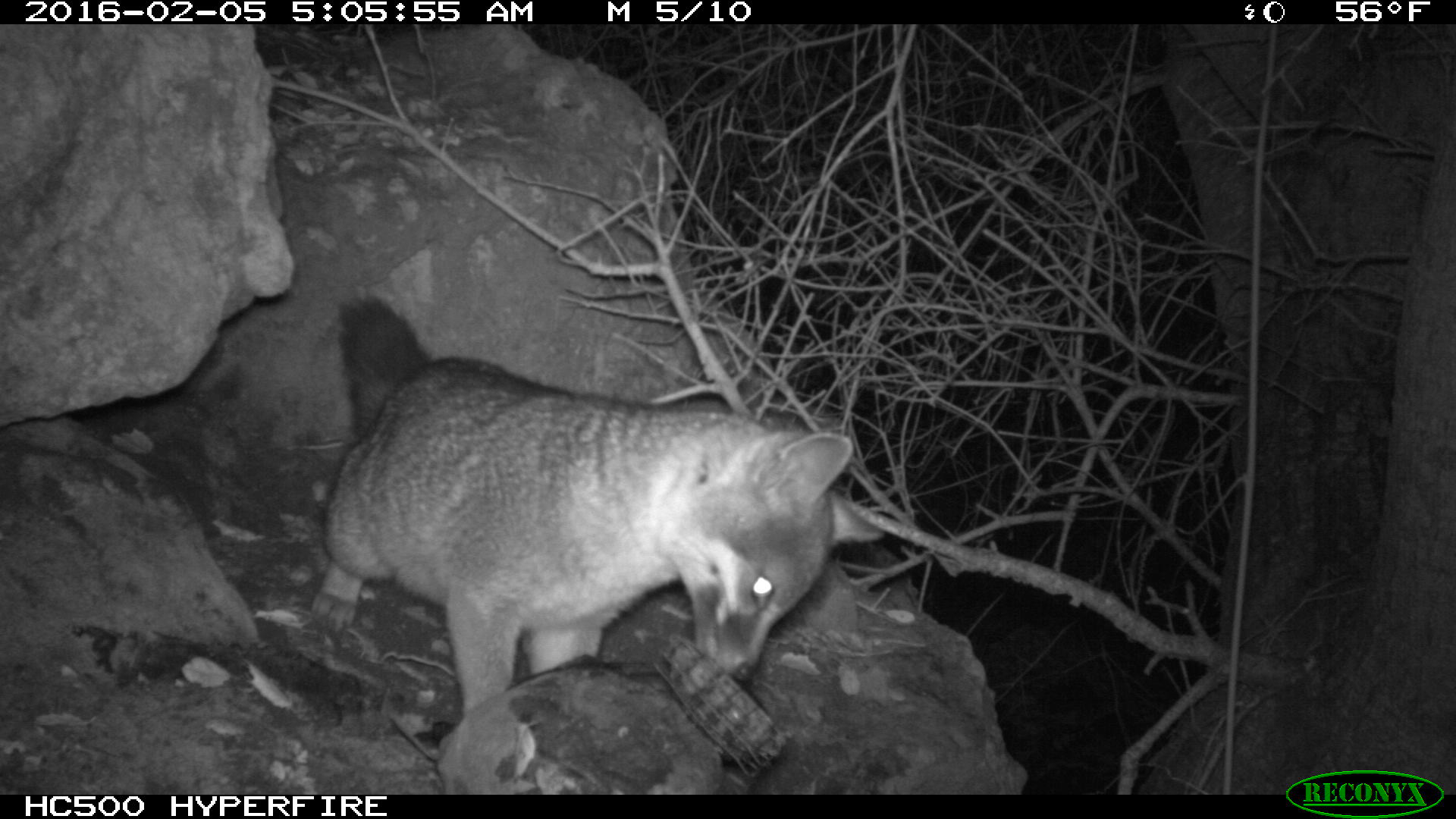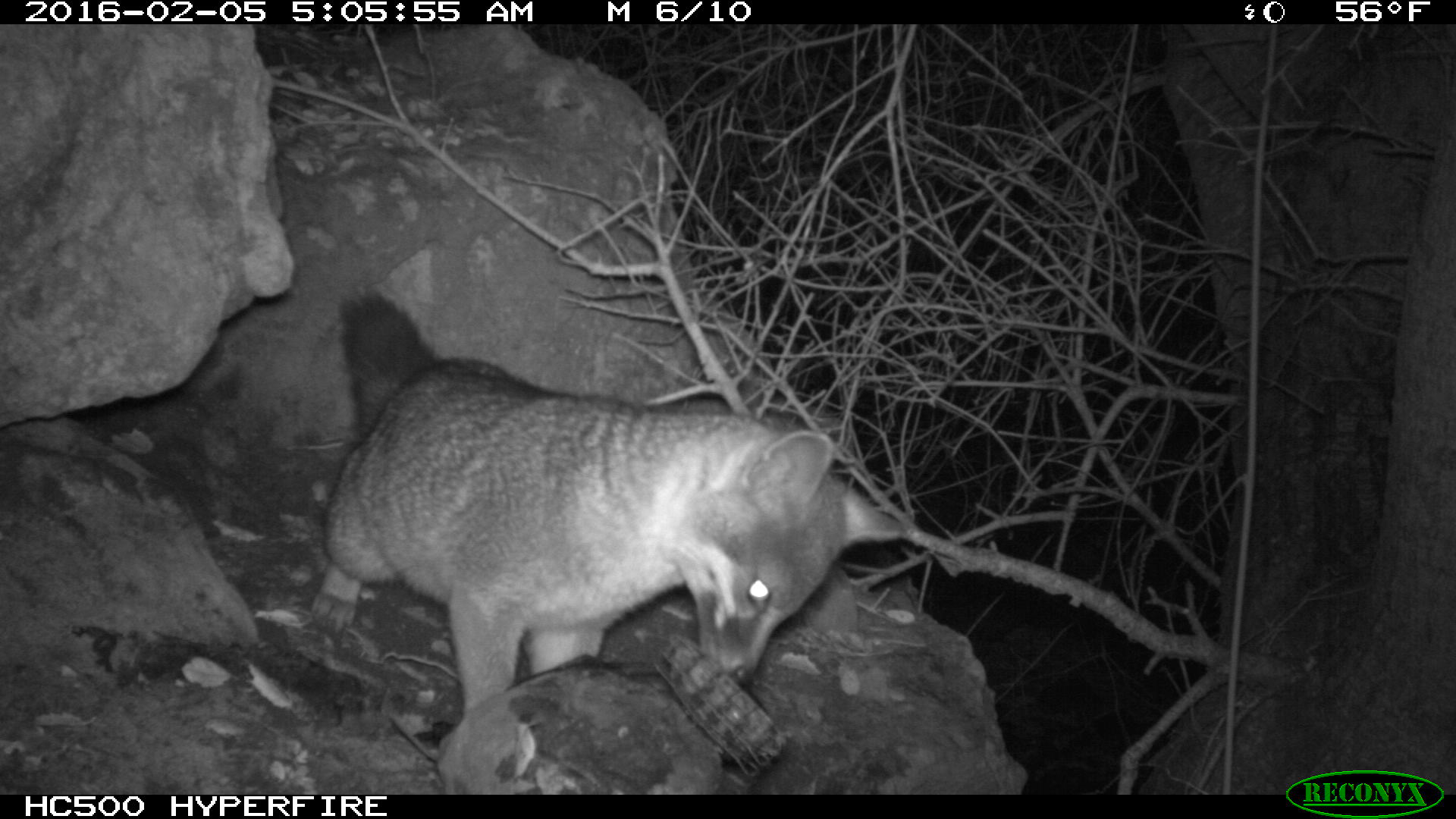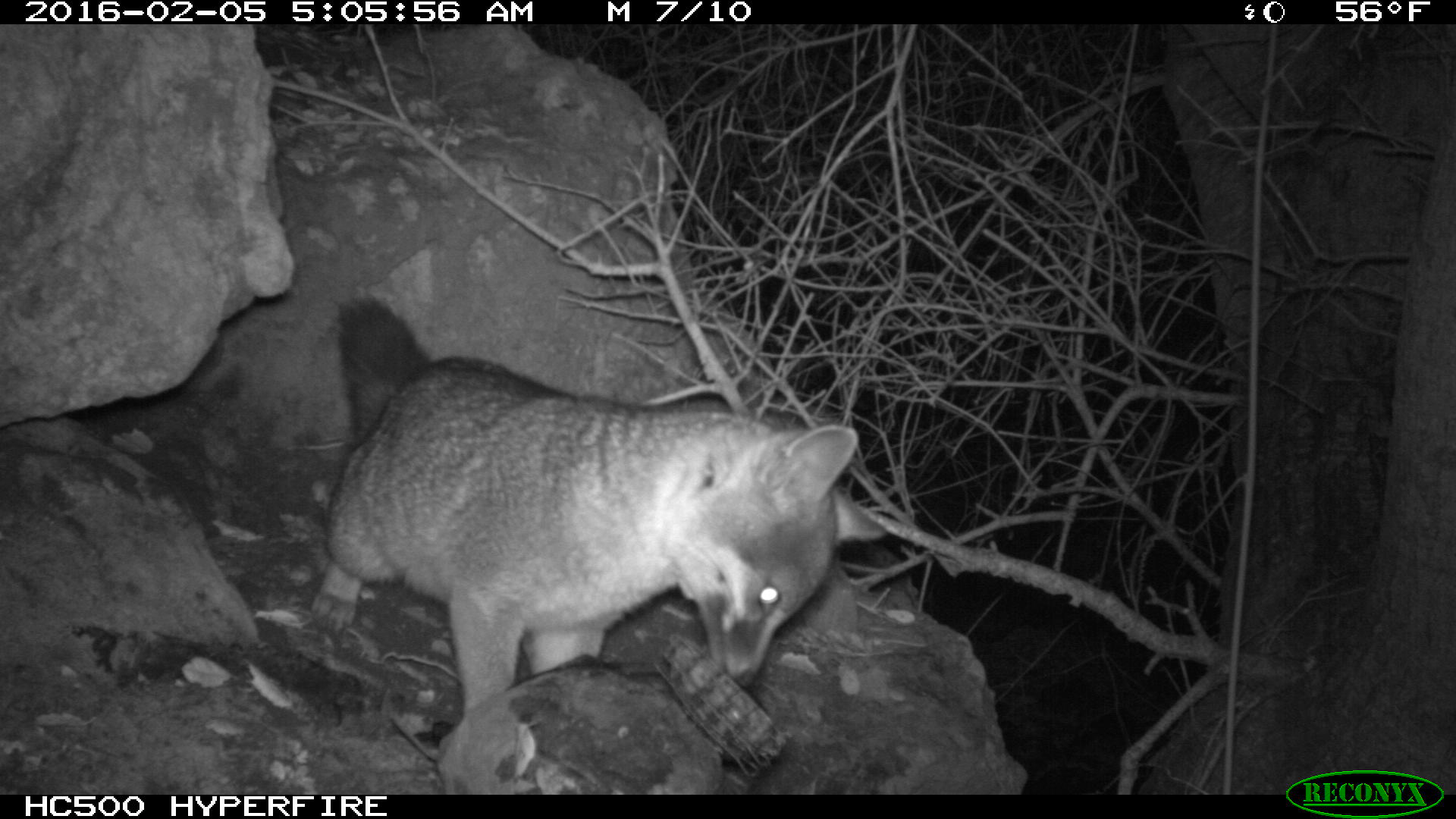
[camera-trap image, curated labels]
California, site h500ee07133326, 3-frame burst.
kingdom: Animalia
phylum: Chordata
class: Mammalia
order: Carnivora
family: Canidae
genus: Urocyon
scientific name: Urocyon littoralis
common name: island fox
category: fox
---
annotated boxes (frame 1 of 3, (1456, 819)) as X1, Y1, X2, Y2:
fox: 309, 297, 886, 720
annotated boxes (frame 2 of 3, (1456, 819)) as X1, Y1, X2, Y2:
fox: 309, 291, 903, 719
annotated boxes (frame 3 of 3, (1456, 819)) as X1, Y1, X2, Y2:
fox: 308, 295, 886, 716